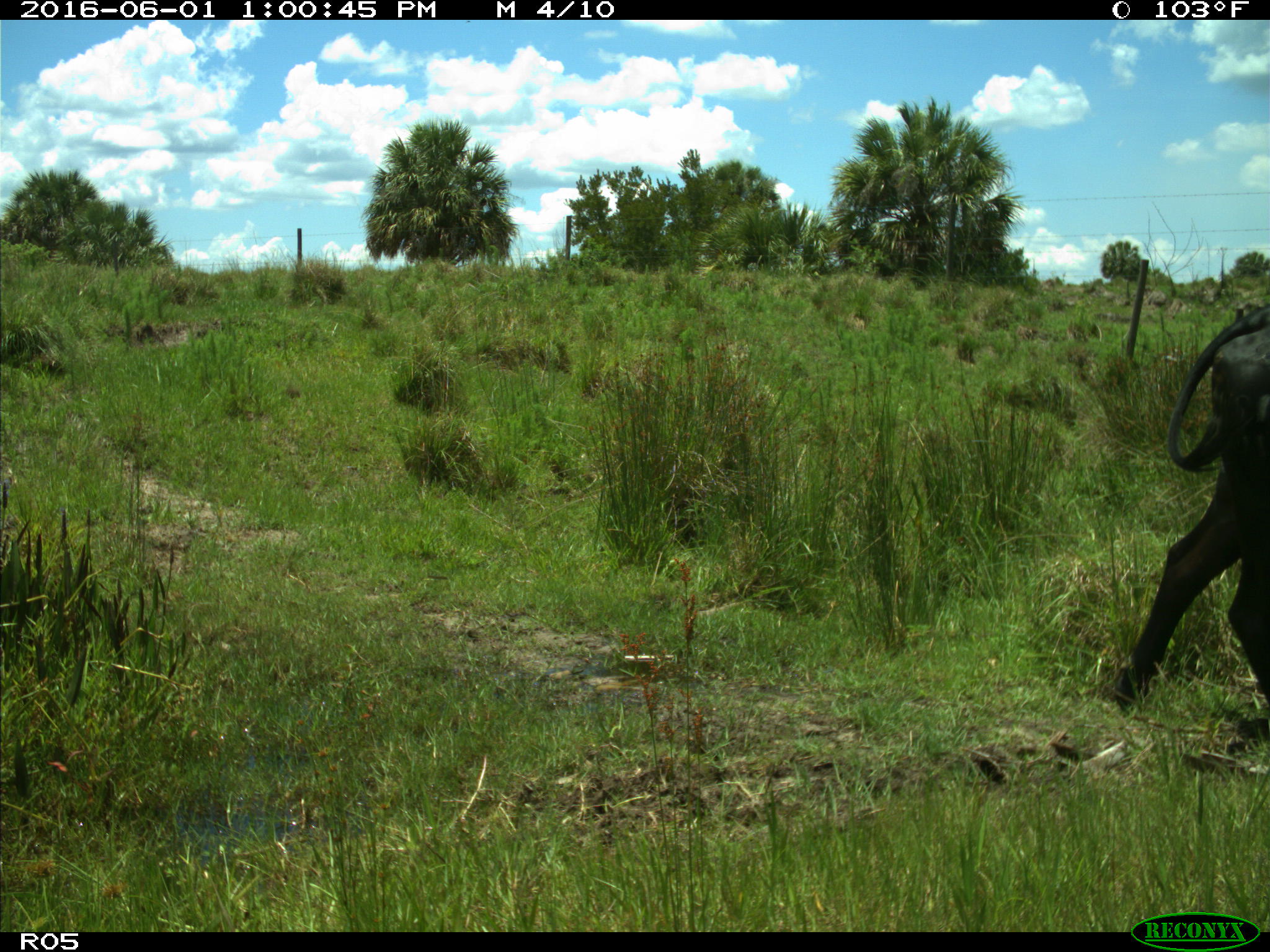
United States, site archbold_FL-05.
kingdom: Animalia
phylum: Chordata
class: Mammalia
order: Artiodactyla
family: Bovidae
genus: Bos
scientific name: Bos taurus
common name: domestic cow